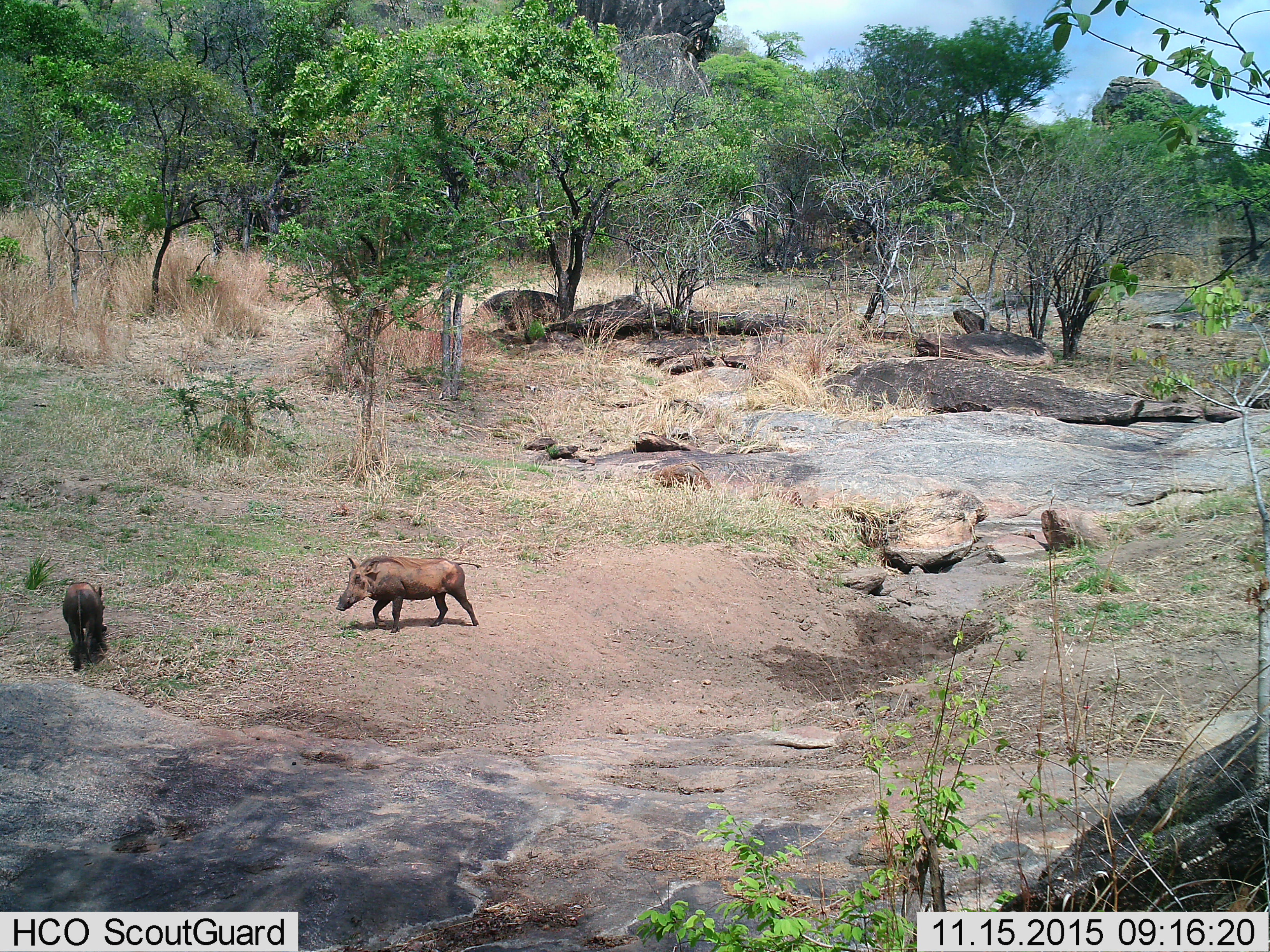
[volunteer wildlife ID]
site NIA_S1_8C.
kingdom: Animalia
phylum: Chordata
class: Mammalia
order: Artiodactyla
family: Suidae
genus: Phacochoerus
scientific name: Phacochoerus africanus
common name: warthog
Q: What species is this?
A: Warthog (Phacochoerus africanus).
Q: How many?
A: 2.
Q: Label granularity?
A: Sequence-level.